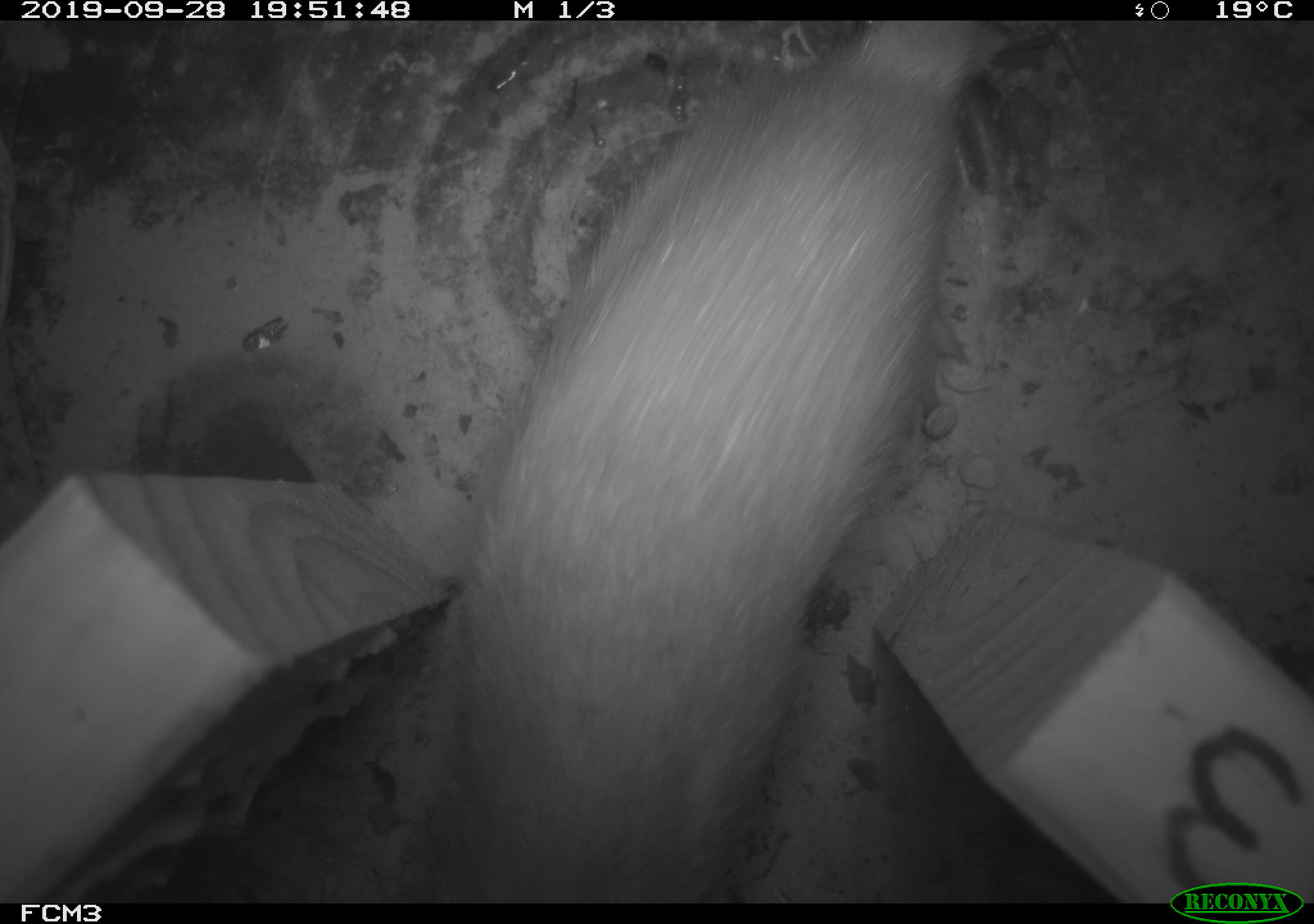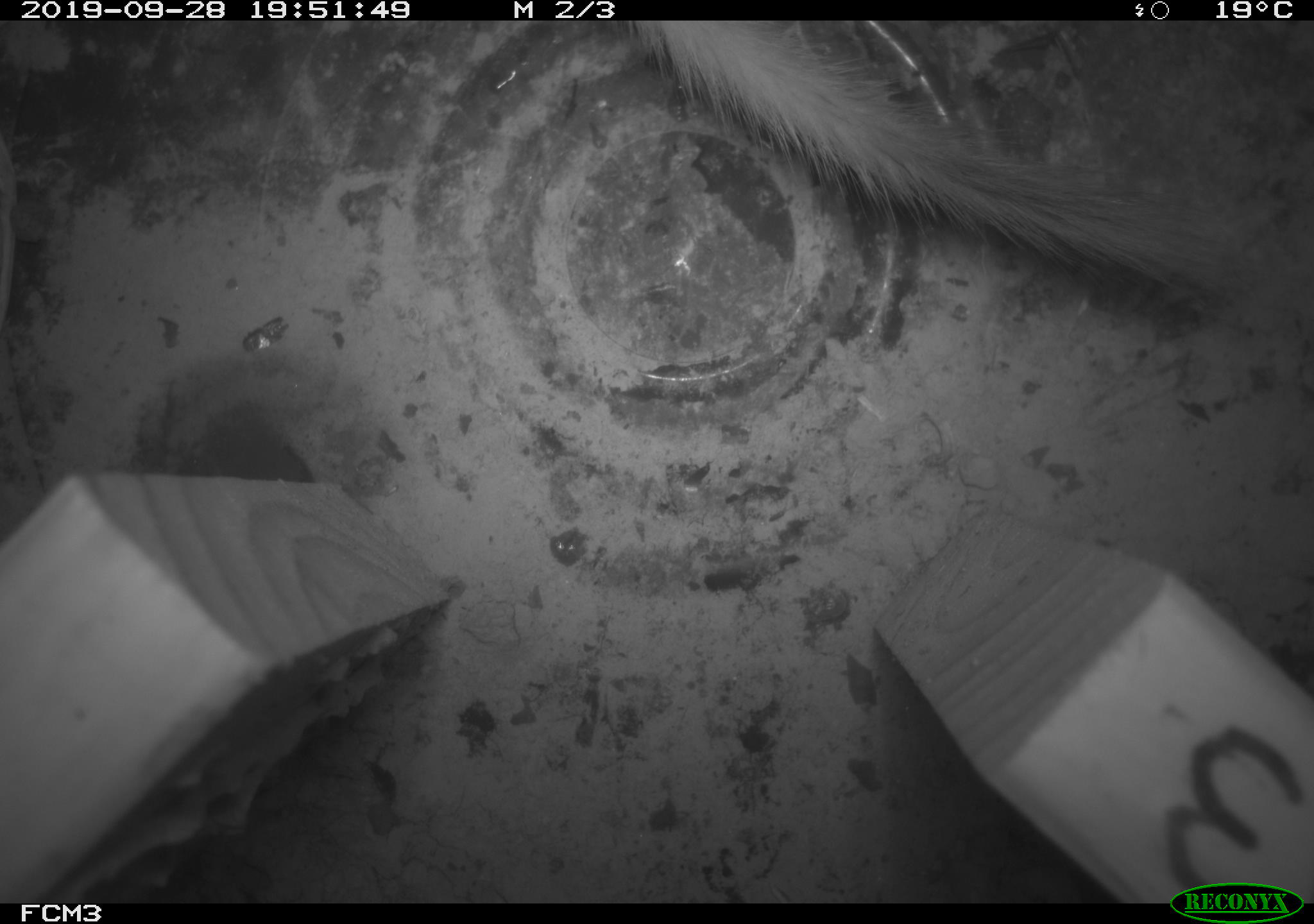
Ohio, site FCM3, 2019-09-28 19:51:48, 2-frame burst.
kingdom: Animalia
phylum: Chordata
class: Mammalia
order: Carnivora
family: Mustelidae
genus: Neogale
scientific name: Neogale frenata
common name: long-tailed weasel